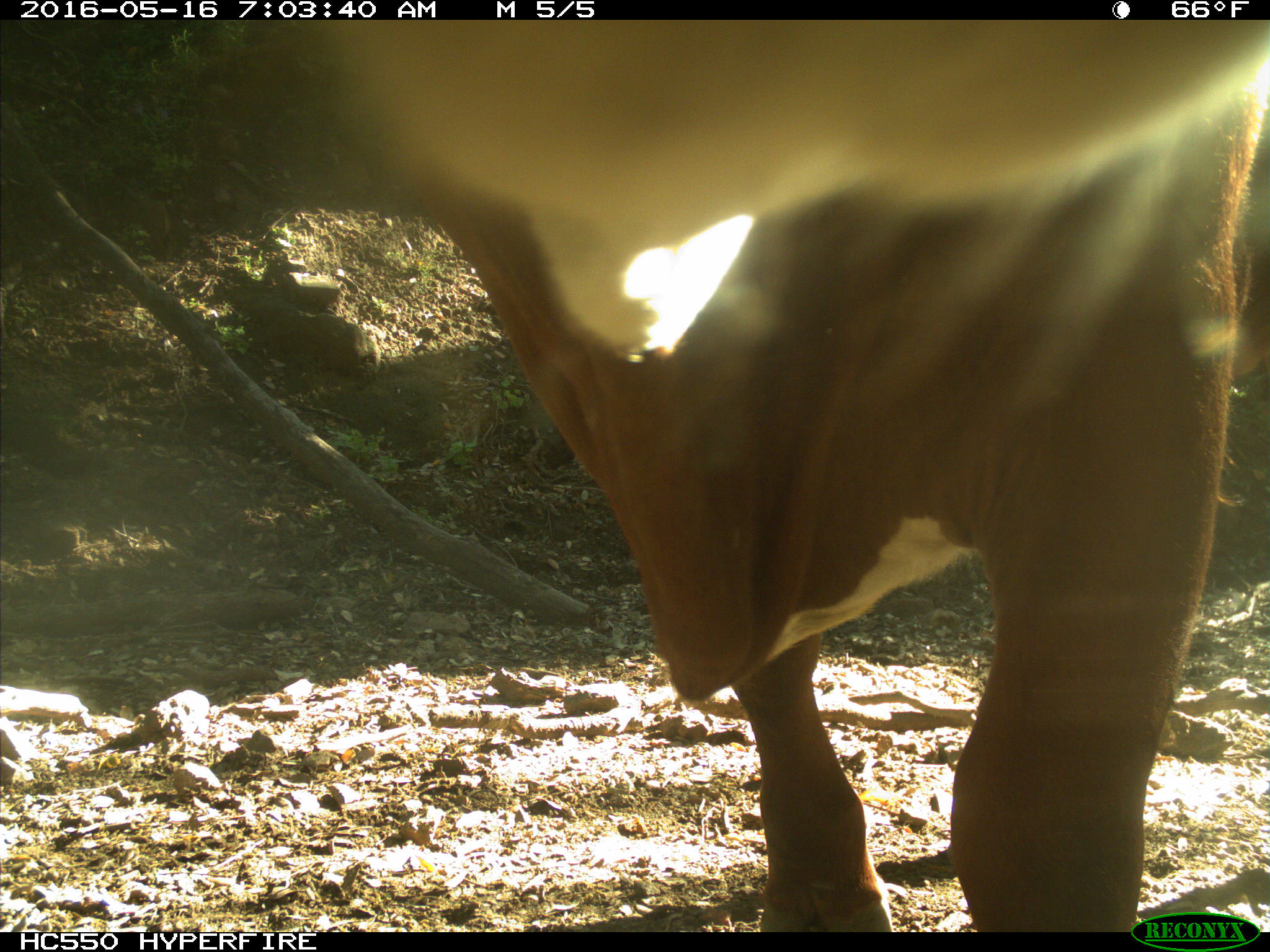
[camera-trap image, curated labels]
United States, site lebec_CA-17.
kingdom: Animalia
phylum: Chordata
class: Mammalia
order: Artiodactyla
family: Bovidae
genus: Bos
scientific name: Bos taurus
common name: domestic cow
Bos taurus (domestic cow).